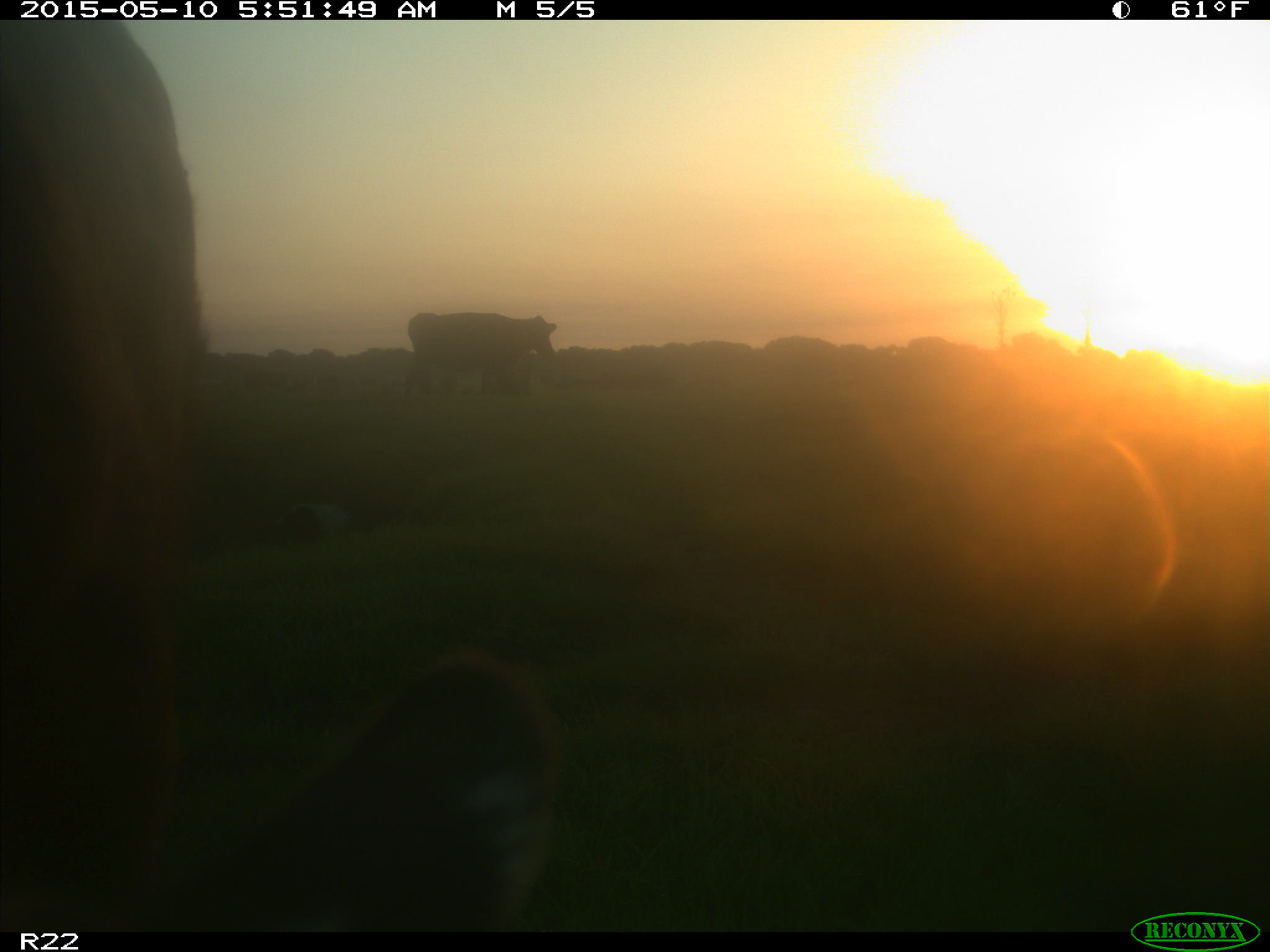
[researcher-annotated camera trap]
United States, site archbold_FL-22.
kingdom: Animalia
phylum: Chordata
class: Mammalia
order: Artiodactyla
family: Bovidae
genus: Bos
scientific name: Bos taurus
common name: domestic cow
Bos taurus (domestic cow).